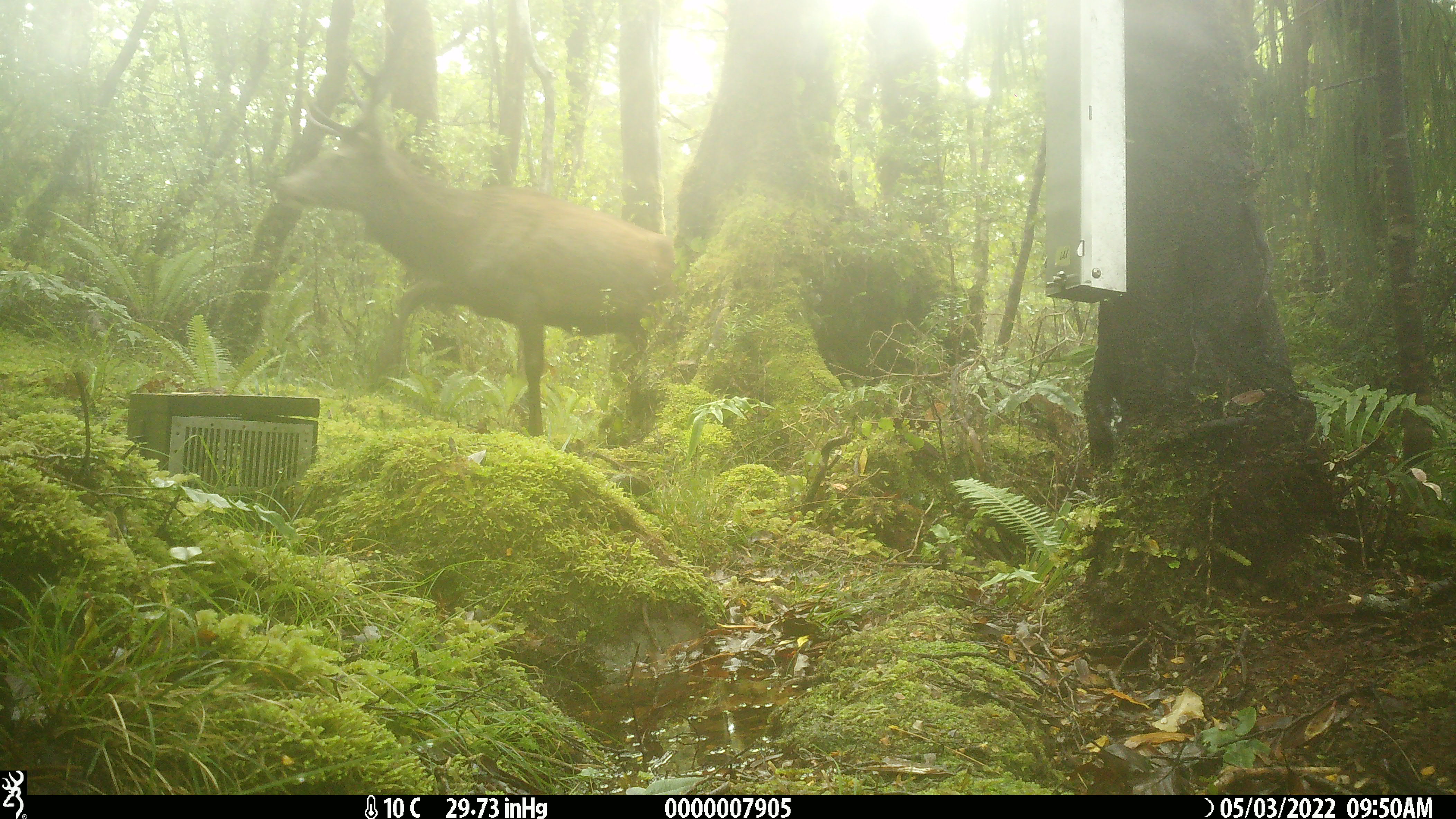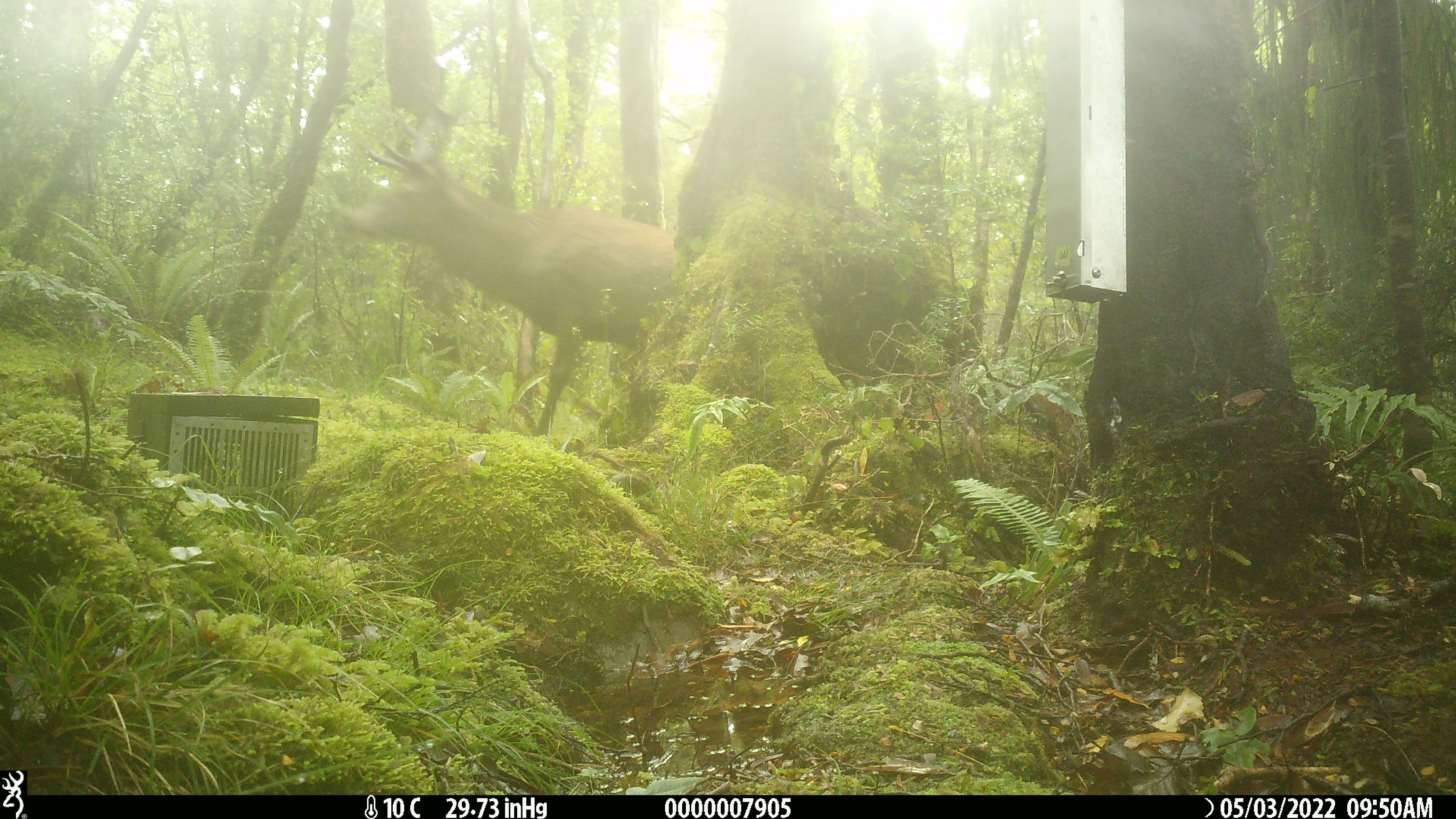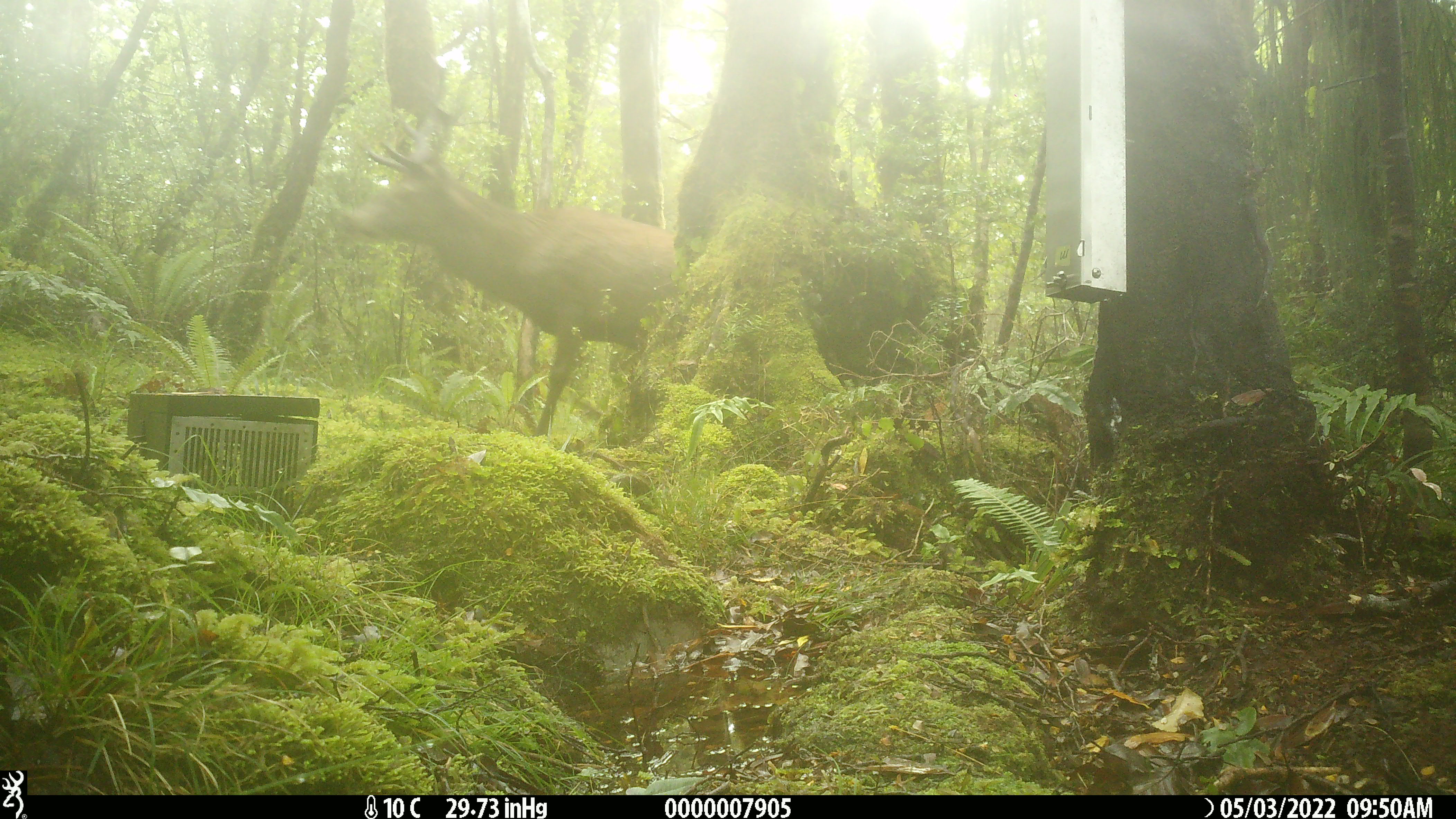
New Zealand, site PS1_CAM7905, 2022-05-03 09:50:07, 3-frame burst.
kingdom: Animalia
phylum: Chordata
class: Mammalia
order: Artiodactyla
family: Cervidae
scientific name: Cervidae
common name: deer